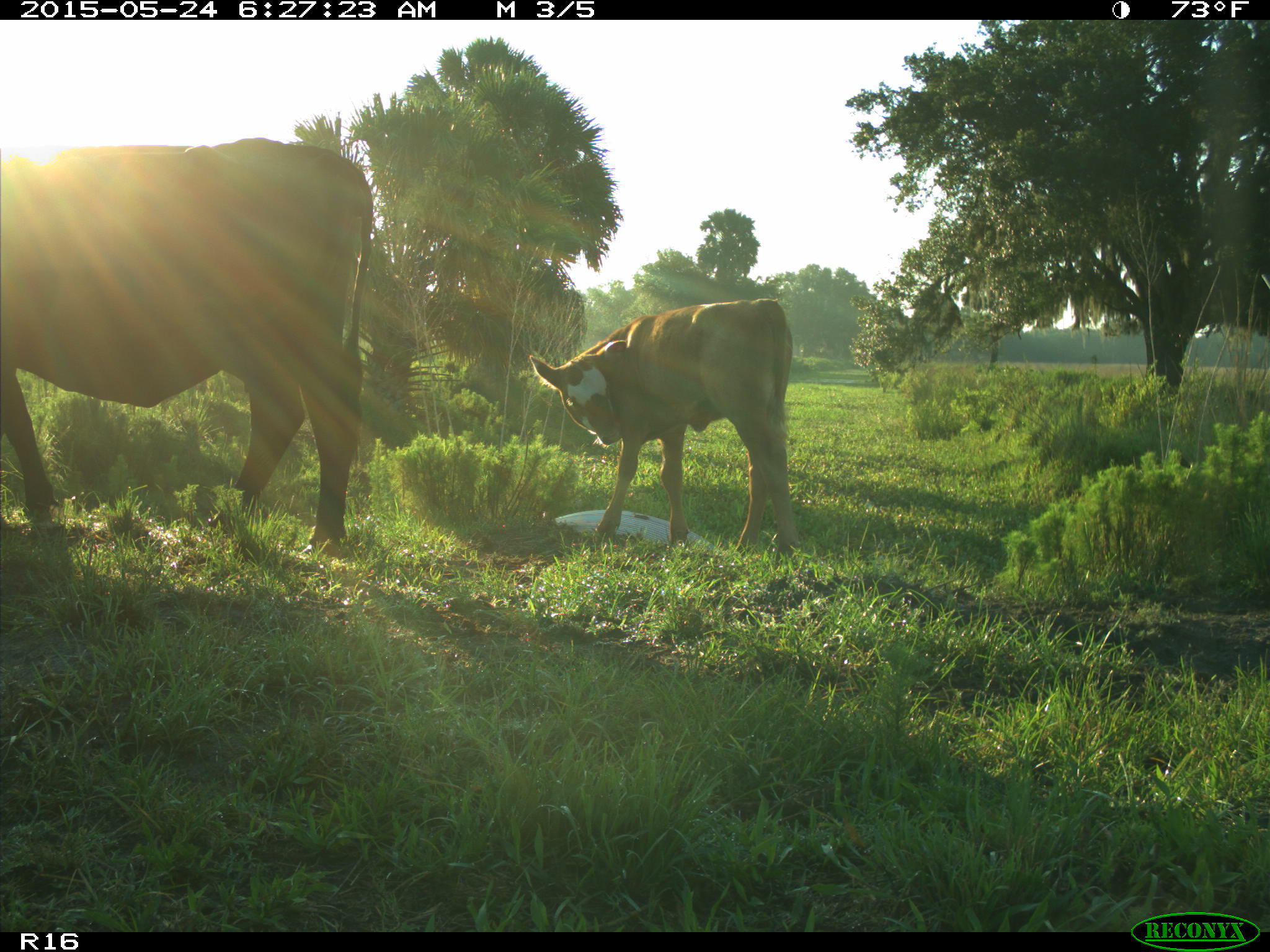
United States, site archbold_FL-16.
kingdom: Animalia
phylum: Chordata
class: Mammalia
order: Artiodactyla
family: Bovidae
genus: Bos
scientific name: Bos taurus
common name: domestic cow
Bos taurus (domestic cow).